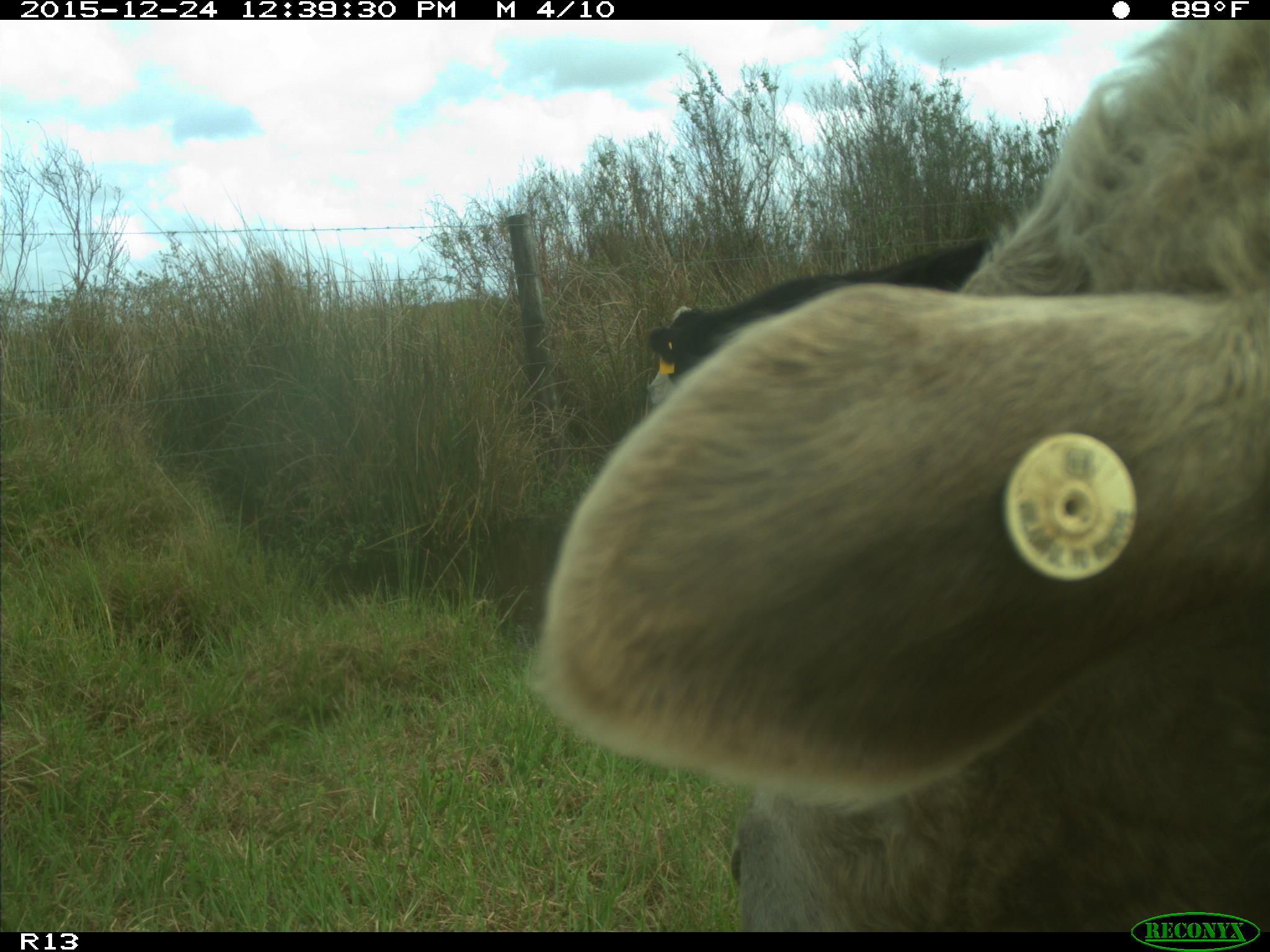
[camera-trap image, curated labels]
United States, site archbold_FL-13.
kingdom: Animalia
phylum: Chordata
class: Mammalia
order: Artiodactyla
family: Bovidae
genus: Bos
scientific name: Bos taurus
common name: domestic cow